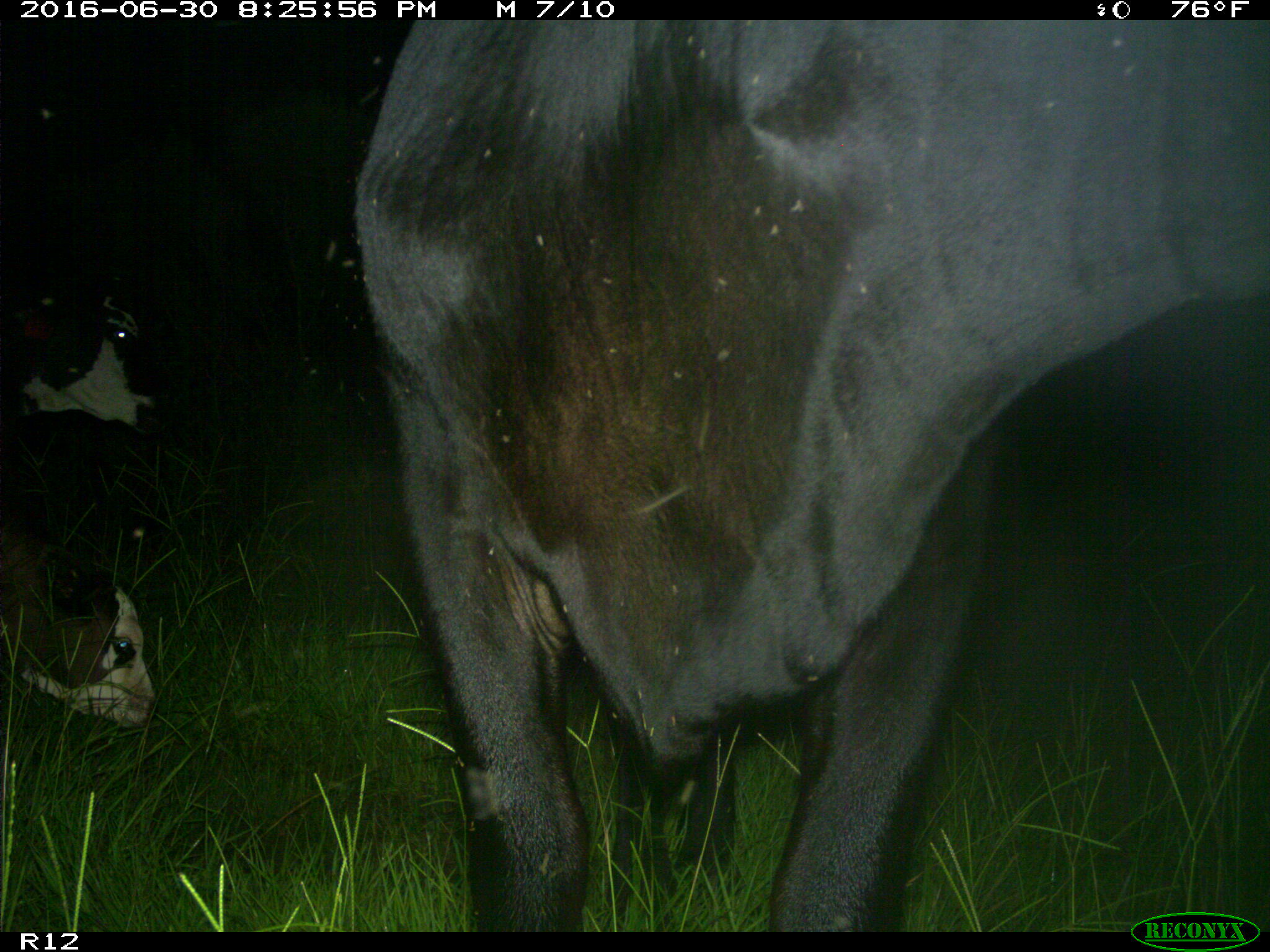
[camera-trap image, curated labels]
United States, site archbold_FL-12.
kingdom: Animalia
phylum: Chordata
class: Mammalia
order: Artiodactyla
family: Bovidae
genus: Bos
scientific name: Bos taurus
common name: domestic cow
Bos taurus (domestic cow).